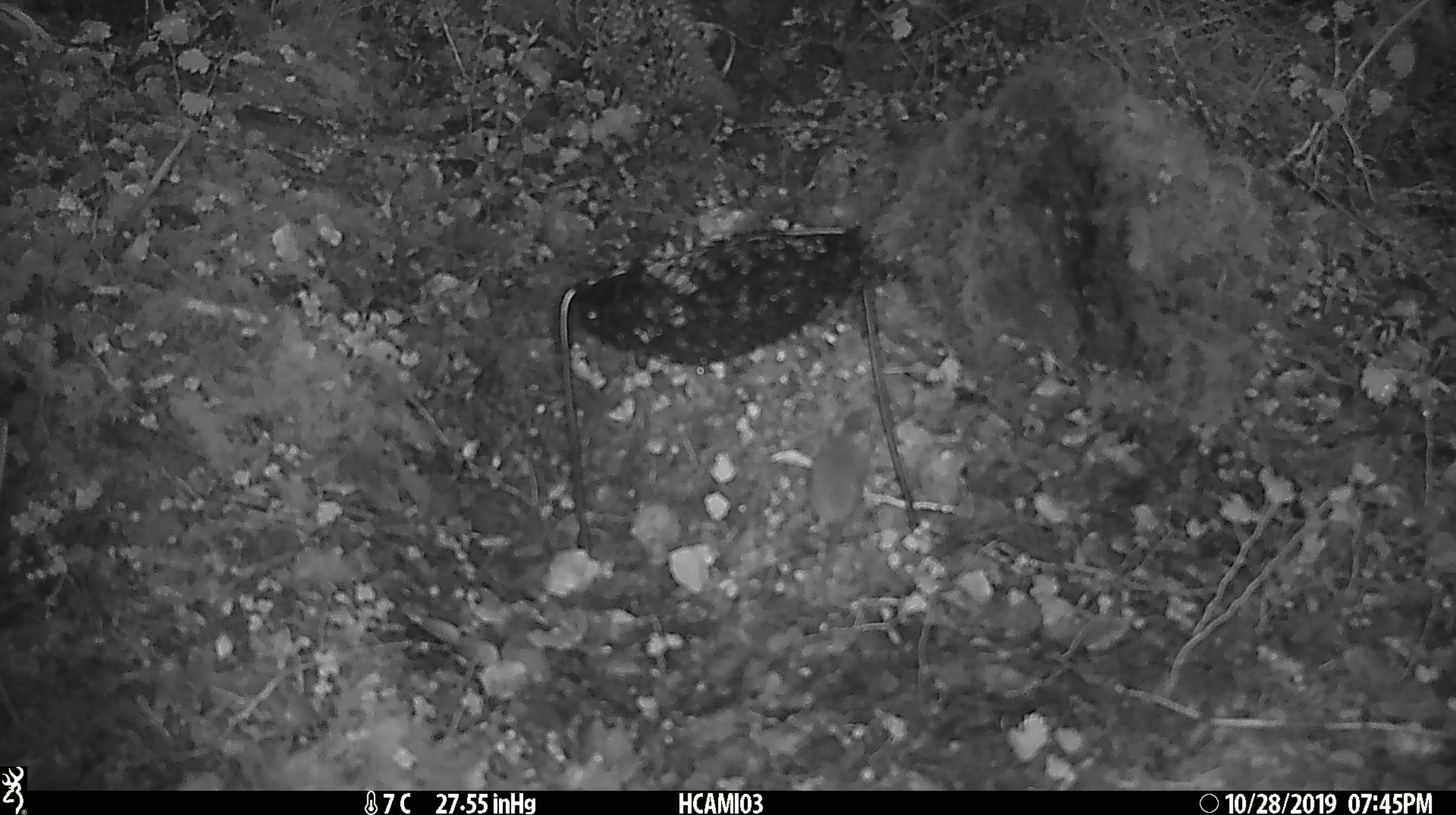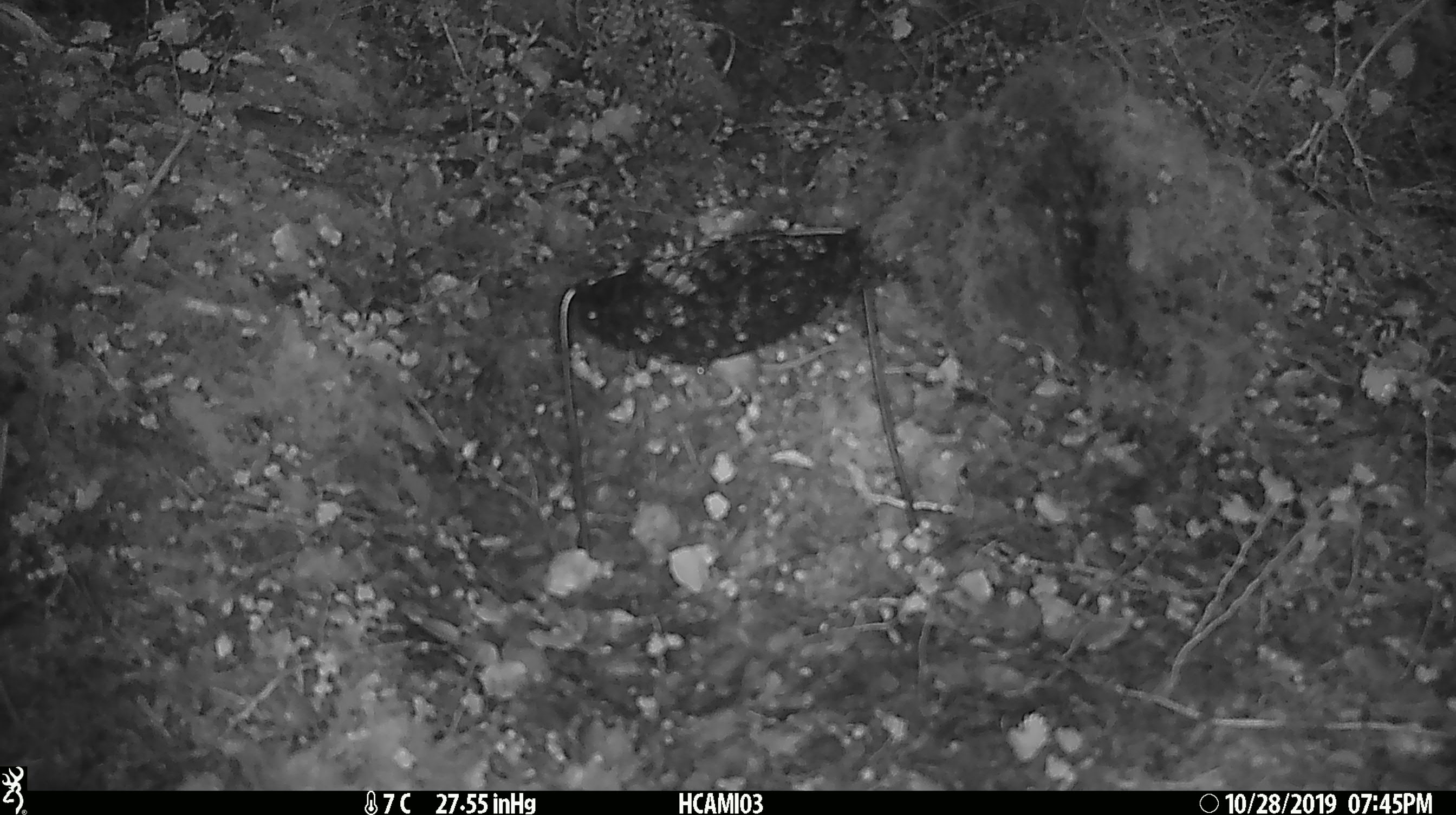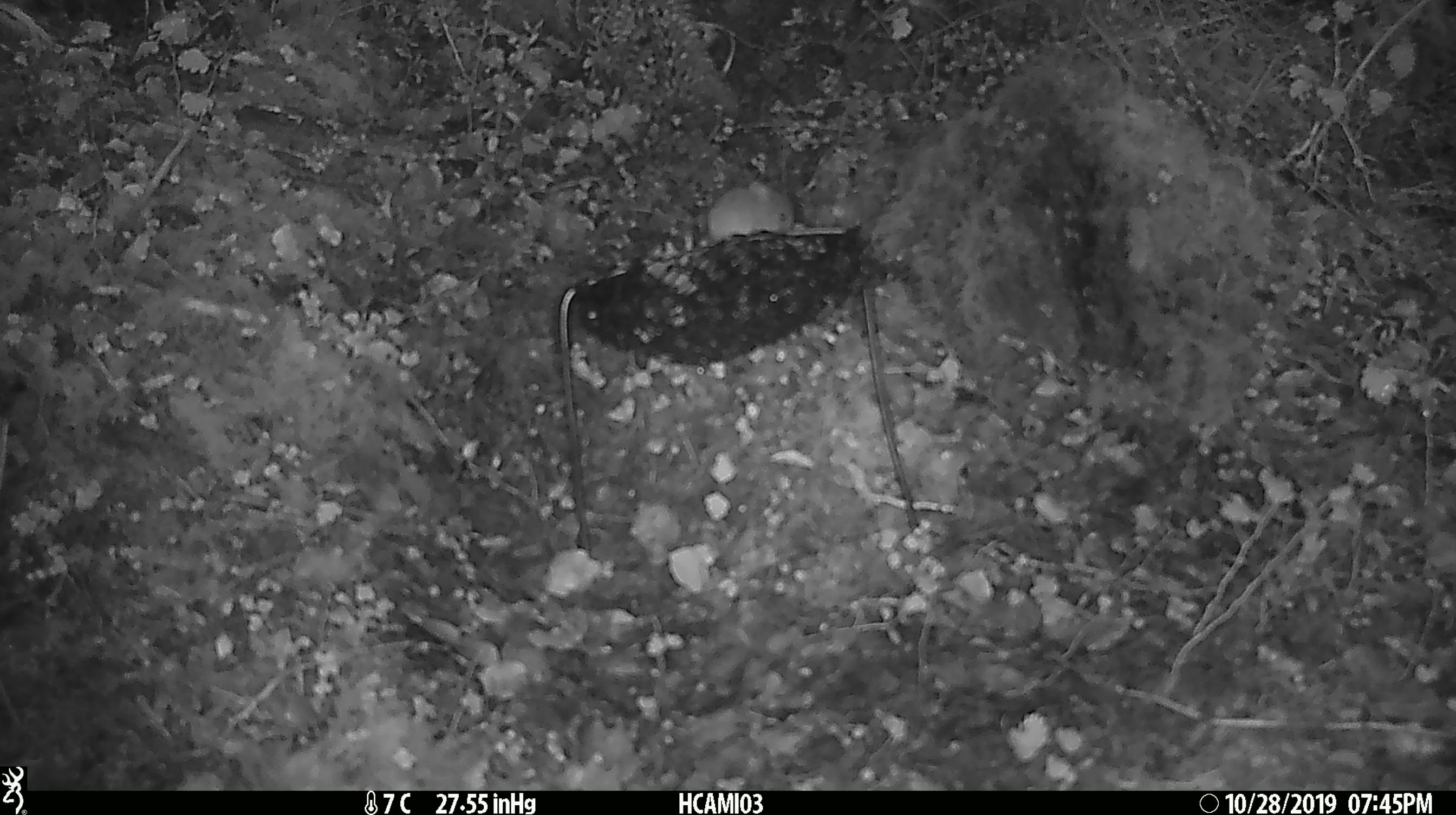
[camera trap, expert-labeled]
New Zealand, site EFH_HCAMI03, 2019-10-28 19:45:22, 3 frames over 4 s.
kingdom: Animalia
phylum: Chordata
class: Mammalia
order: Rodentia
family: Muridae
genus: Mus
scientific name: Mus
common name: mouse